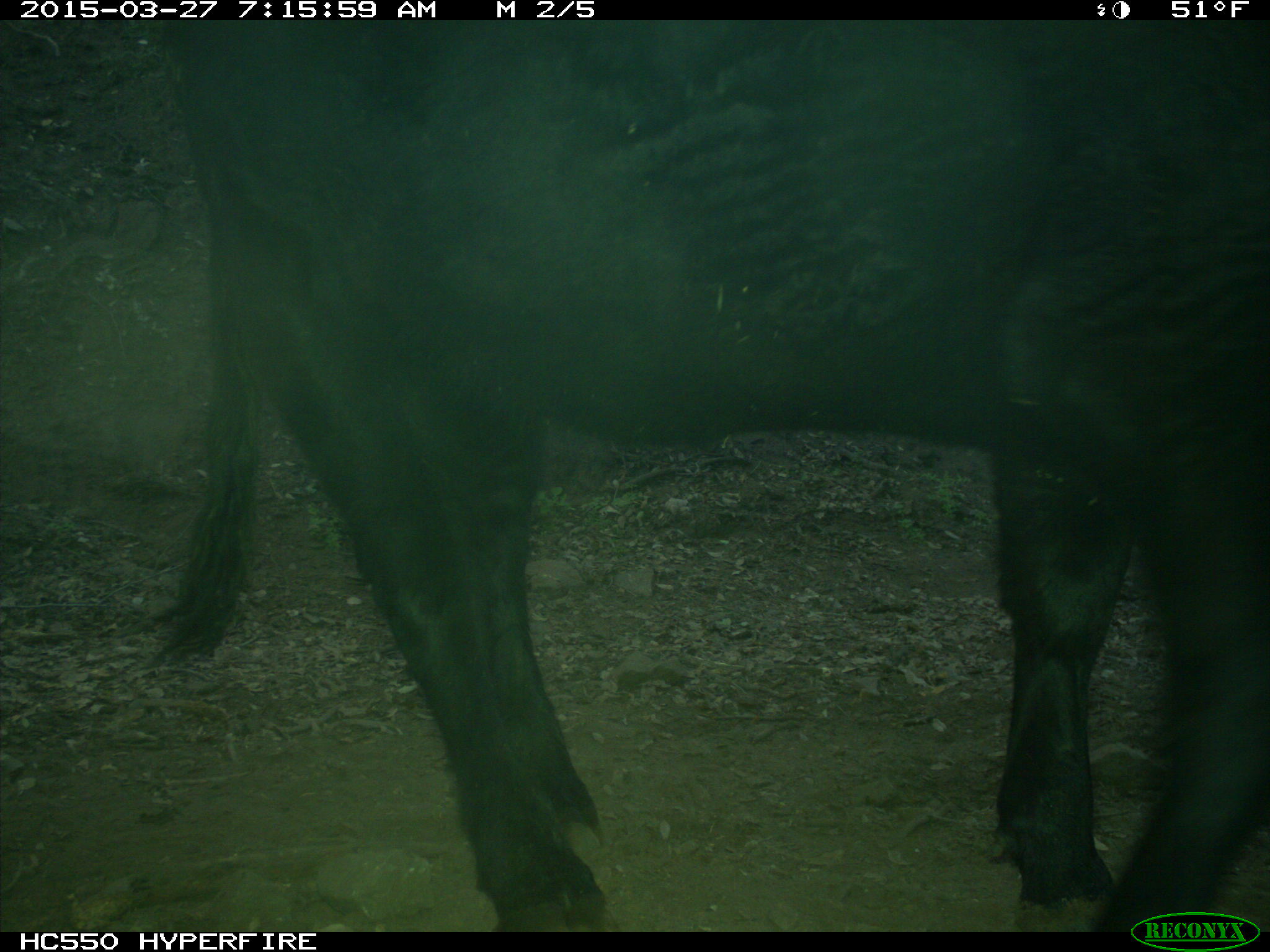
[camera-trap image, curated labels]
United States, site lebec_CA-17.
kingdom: Animalia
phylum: Chordata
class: Mammalia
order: Artiodactyla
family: Bovidae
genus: Bos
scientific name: Bos taurus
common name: domestic cow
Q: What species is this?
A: Bos taurus (domestic cow).